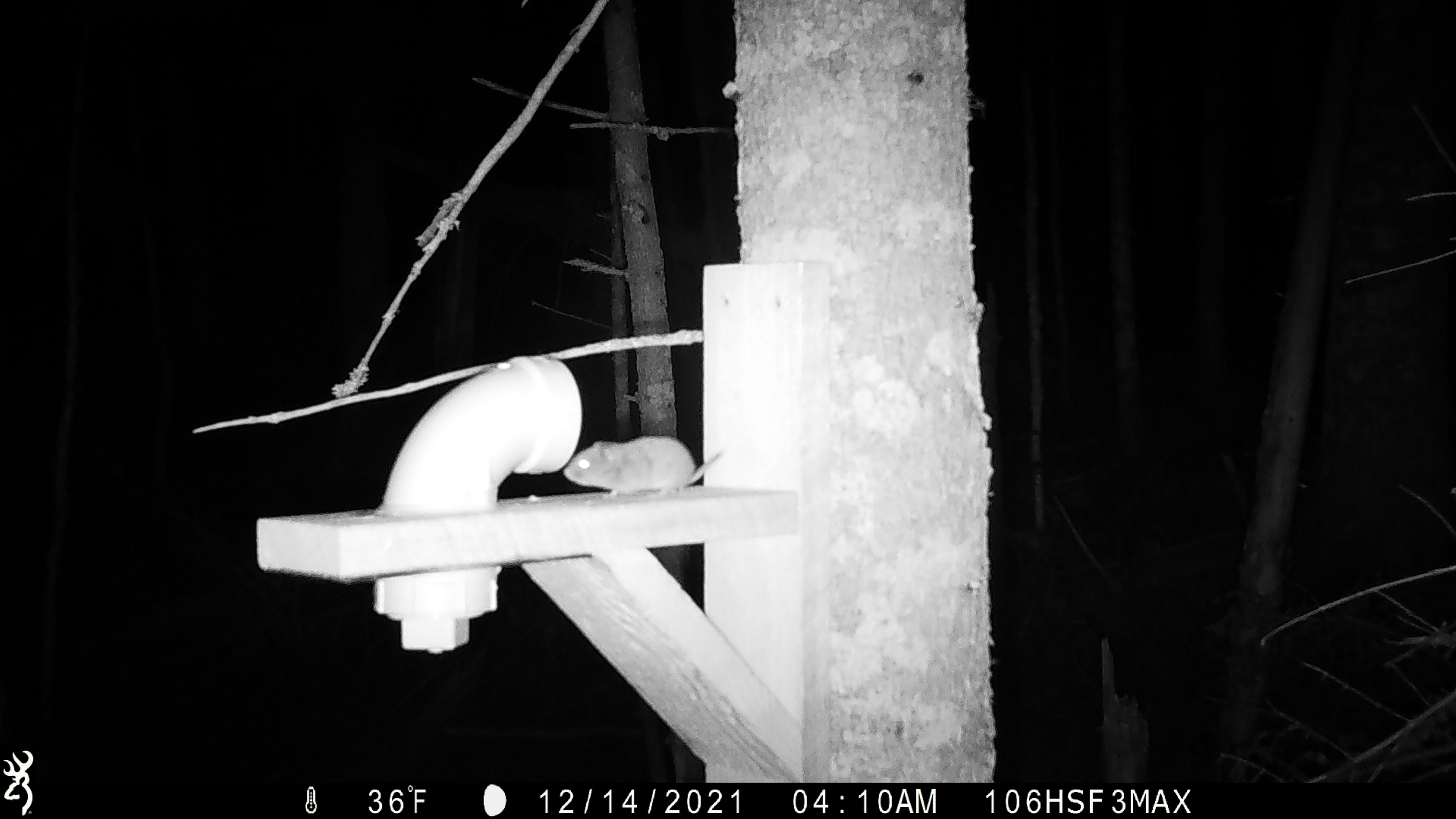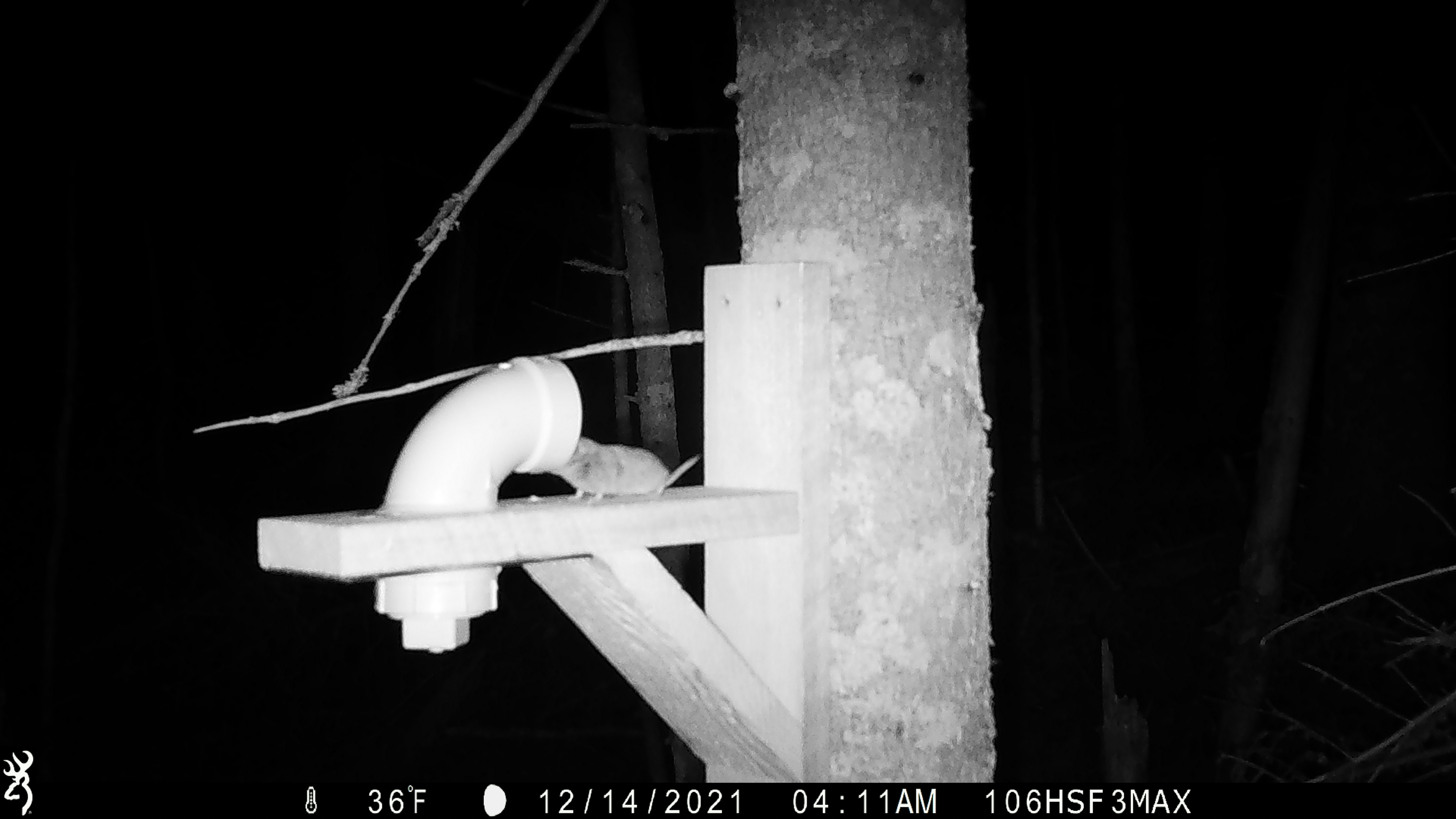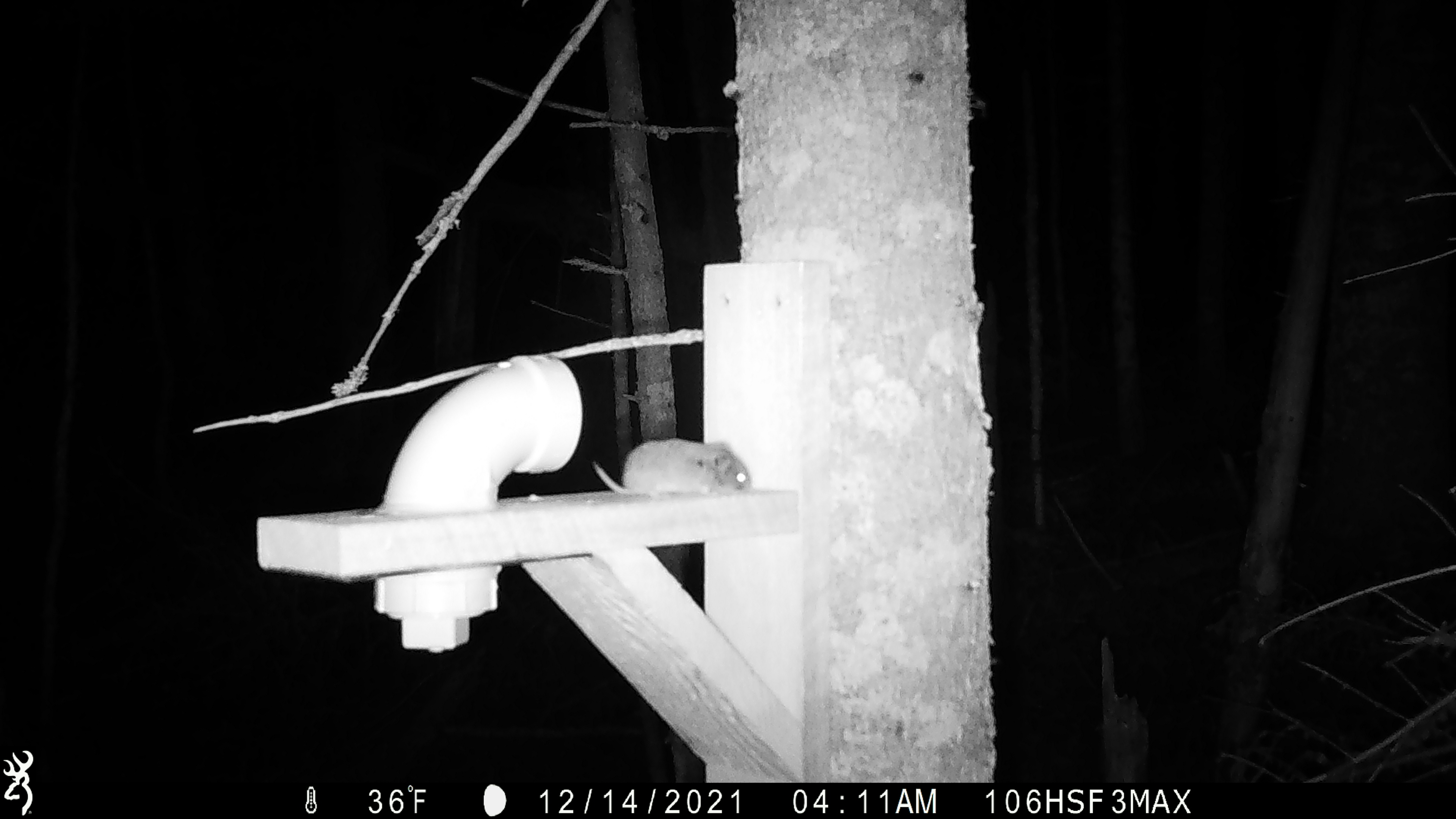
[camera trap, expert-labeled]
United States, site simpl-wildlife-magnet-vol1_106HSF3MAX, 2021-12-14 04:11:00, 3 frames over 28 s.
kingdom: Animalia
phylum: Chordata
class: Mammalia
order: Rodentia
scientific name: Rodentia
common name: mouse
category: mouse sp.